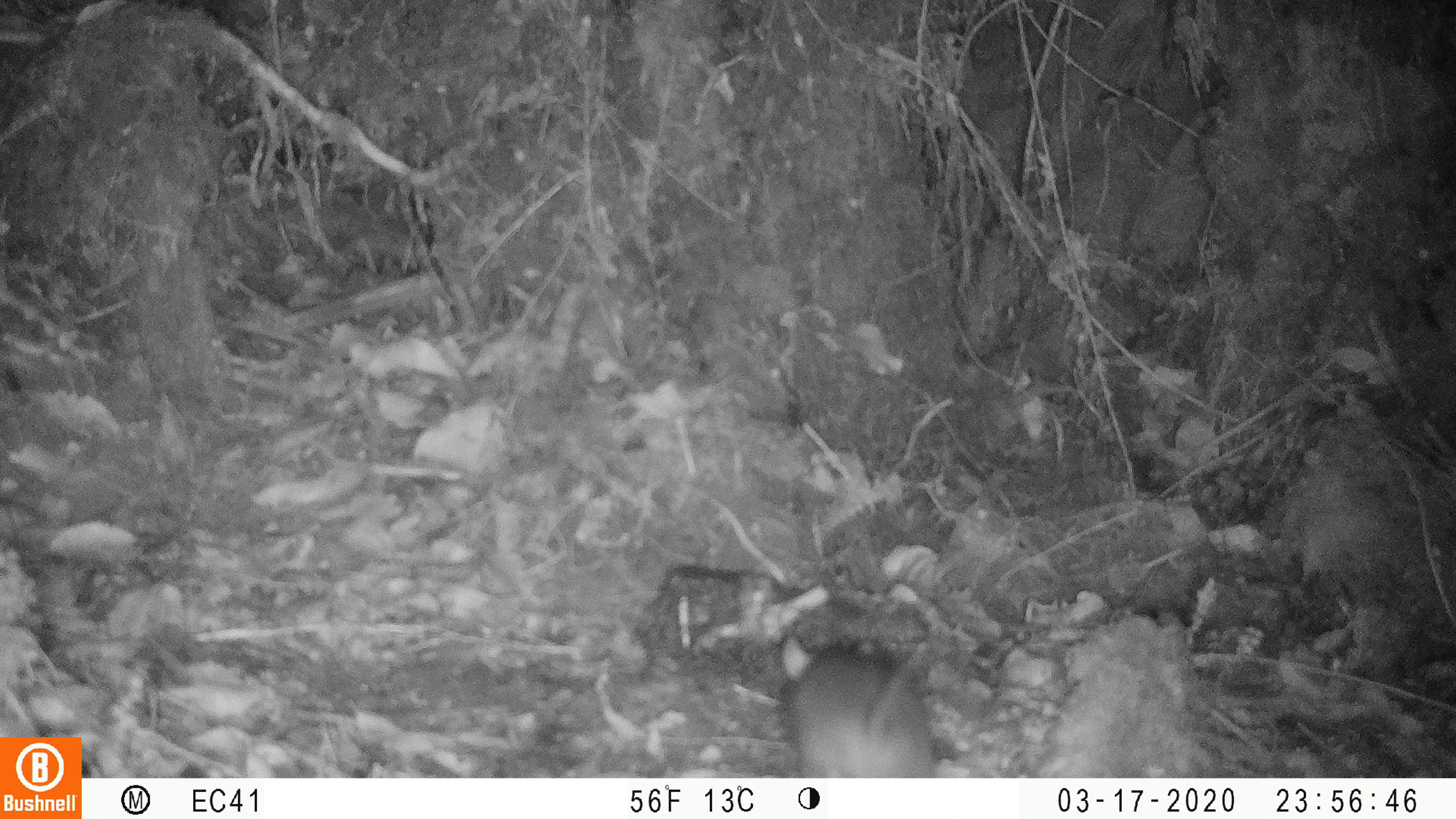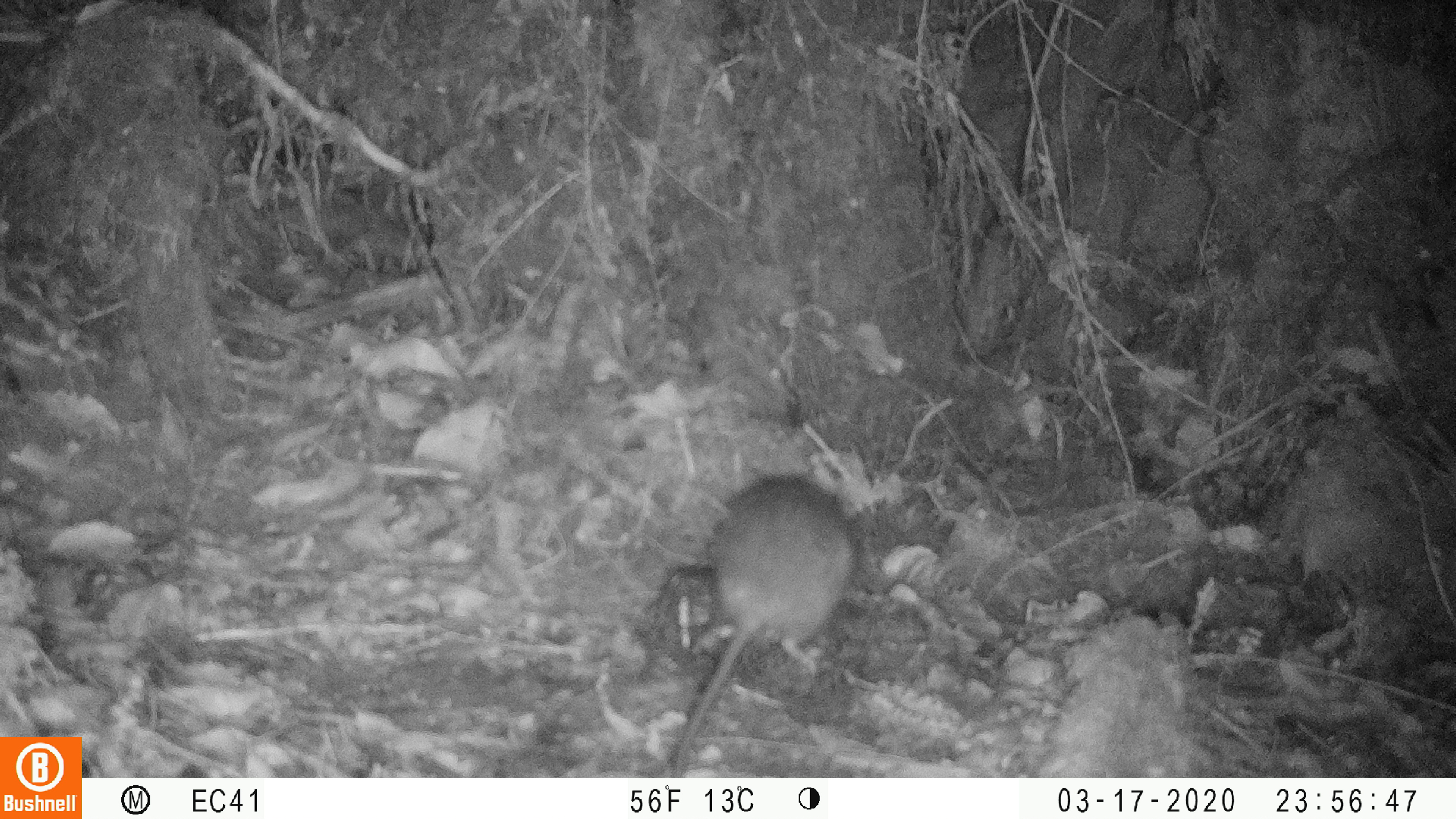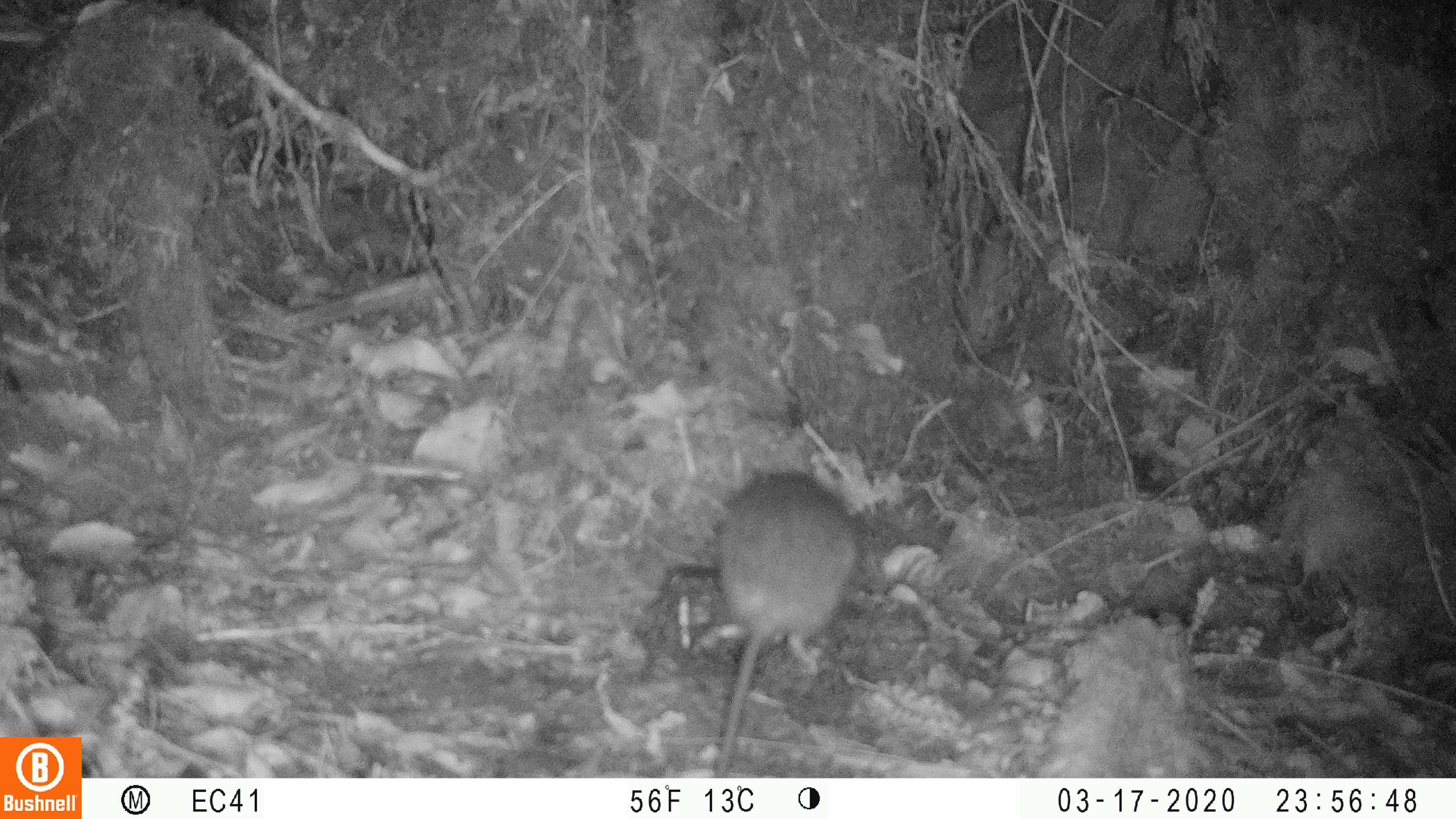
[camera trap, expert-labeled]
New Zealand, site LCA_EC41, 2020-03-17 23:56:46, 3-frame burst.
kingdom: Animalia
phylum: Chordata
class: Mammalia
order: Rodentia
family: Muridae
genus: Rattus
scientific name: Rattus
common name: rat